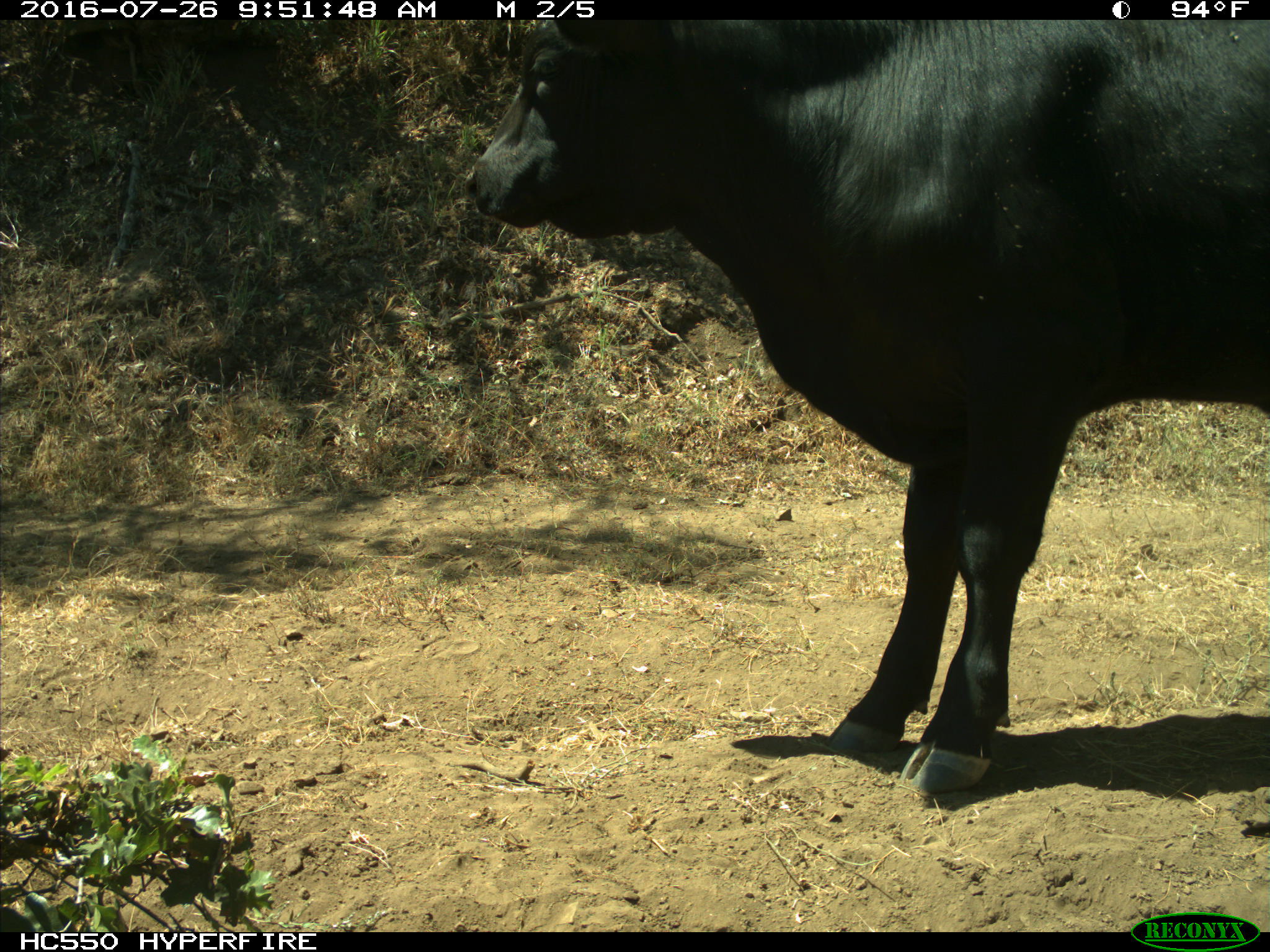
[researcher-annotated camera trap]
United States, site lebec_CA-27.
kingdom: Animalia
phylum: Chordata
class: Mammalia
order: Artiodactyla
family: Bovidae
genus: Bos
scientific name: Bos taurus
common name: domestic cow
Bos taurus (domestic cow).